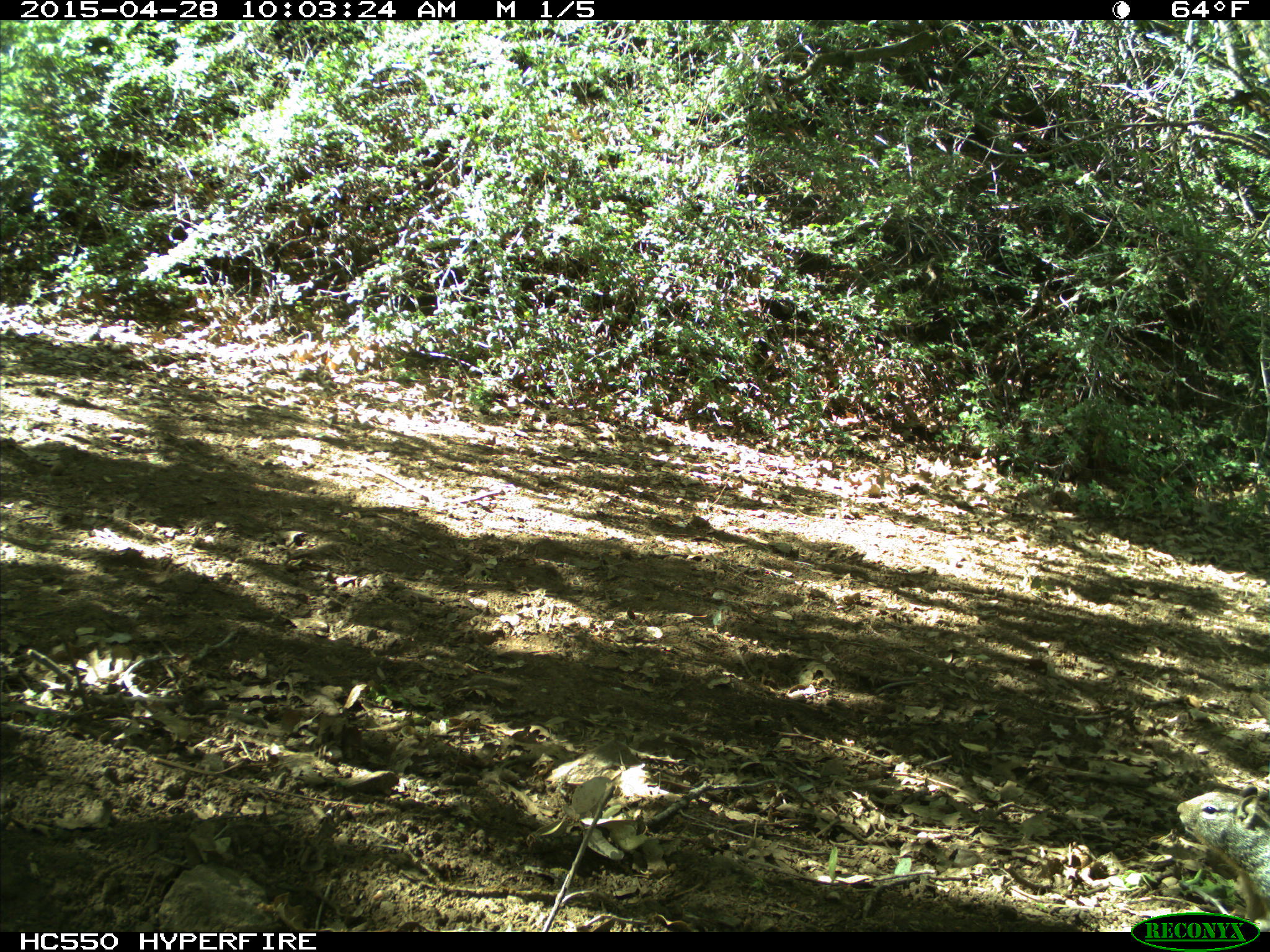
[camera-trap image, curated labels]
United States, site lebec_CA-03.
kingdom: Animalia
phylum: Chordata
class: Mammalia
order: Rodentia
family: Sciuridae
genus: Otospermophilus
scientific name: Otospermophilus beecheyi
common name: california ground squirrel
Otospermophilus beecheyi (california ground squirrel).